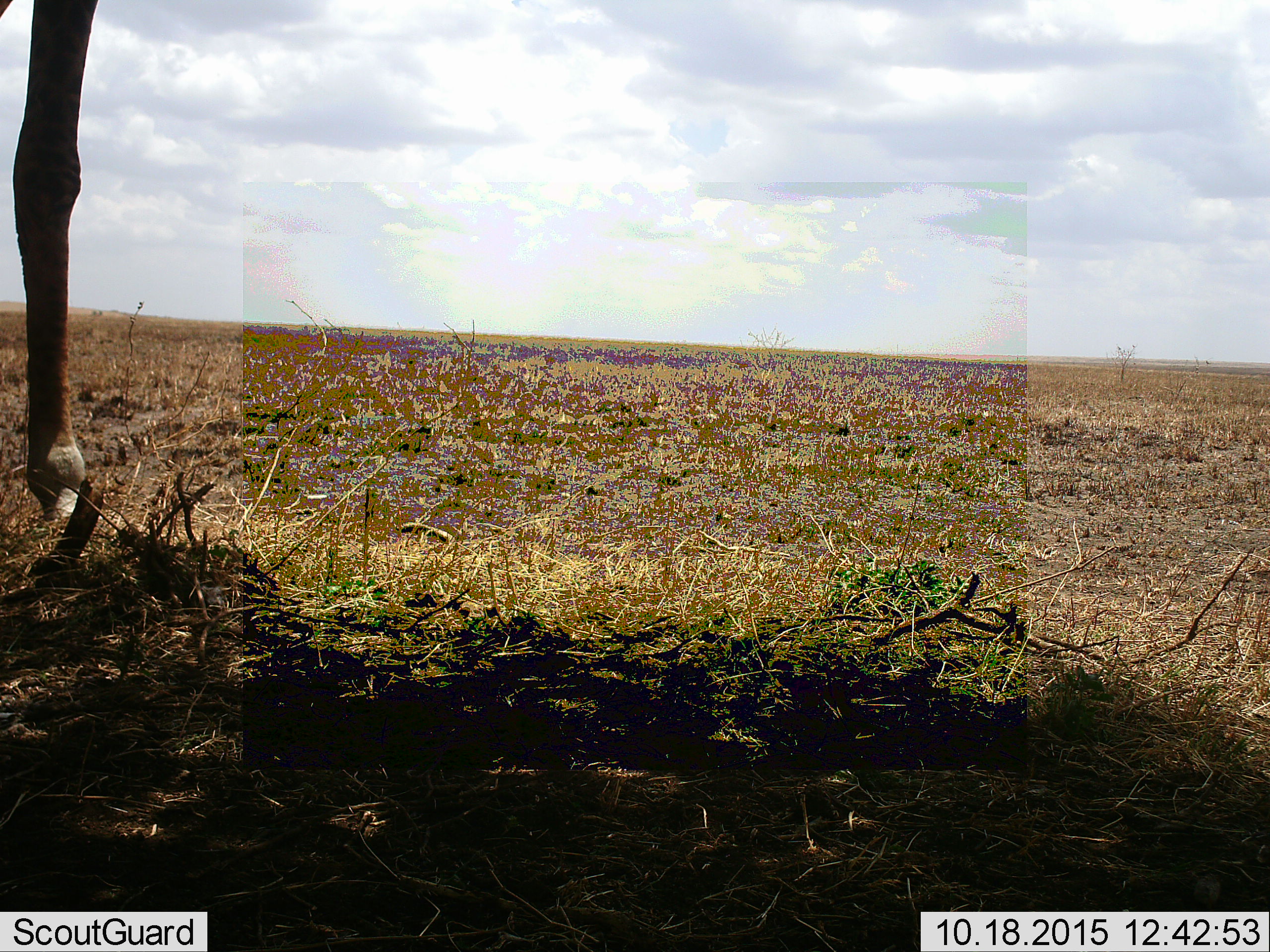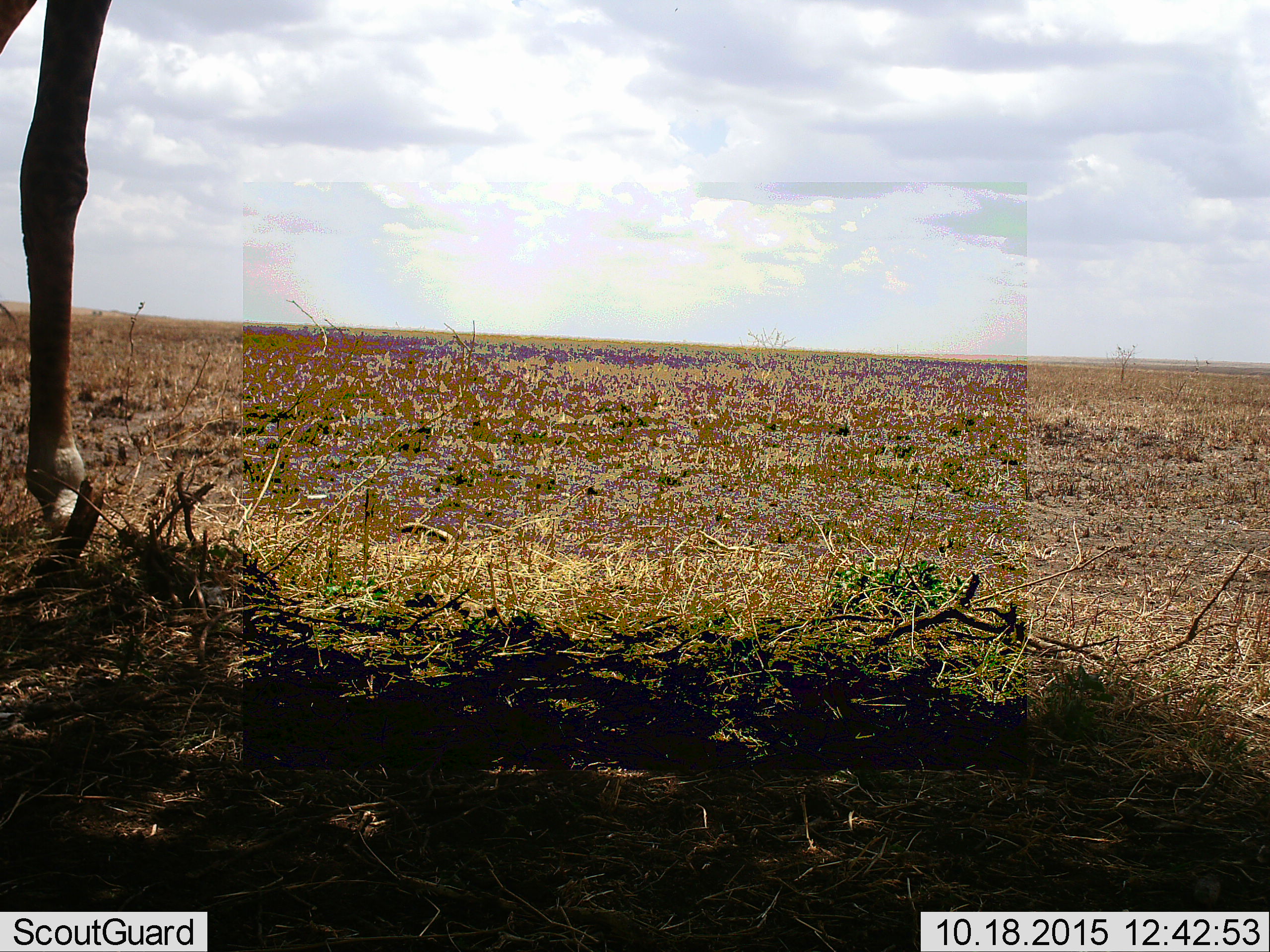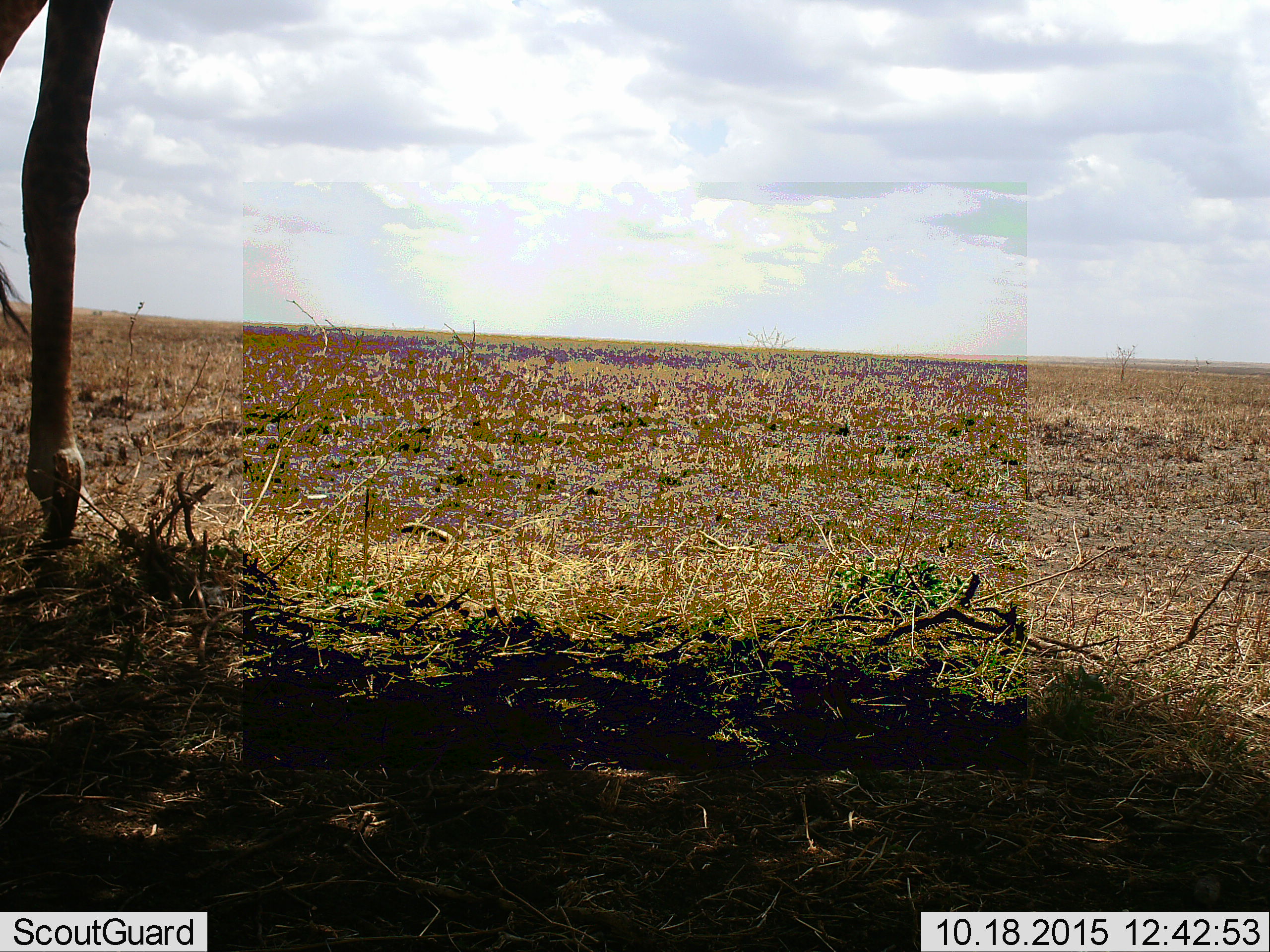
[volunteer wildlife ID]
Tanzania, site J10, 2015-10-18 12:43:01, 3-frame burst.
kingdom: Animalia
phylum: Chordata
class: Mammalia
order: Artiodactyla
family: Giraffidae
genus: Giraffa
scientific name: Giraffa camelopardalis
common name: giraffe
Giraffe (Giraffa camelopardalis), count 1. Behavior (volunteer vote fractions): standing 71%, resting 0%, moving 29%, interacting 0%. Young present (vote fraction): 0%. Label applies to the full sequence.